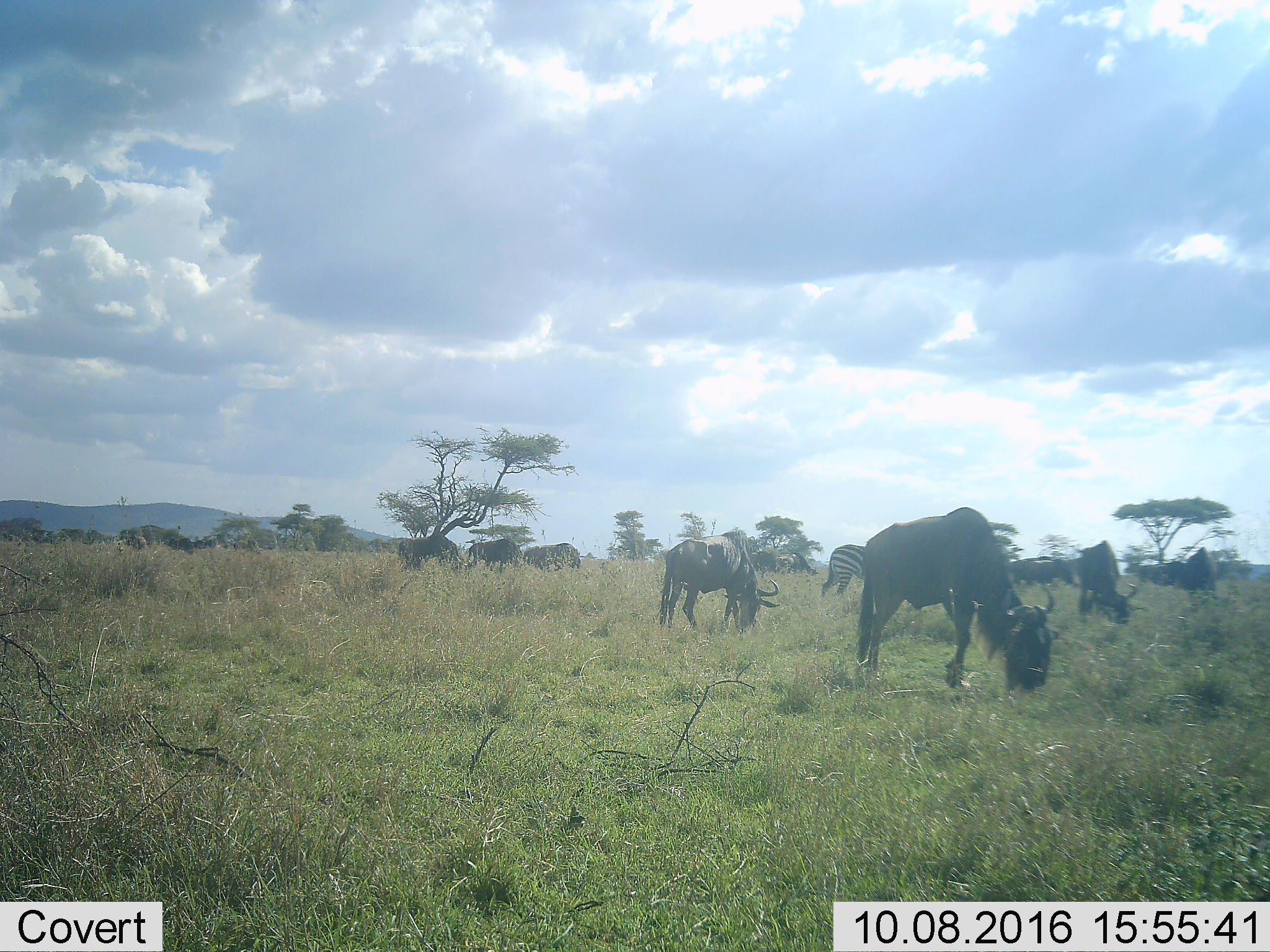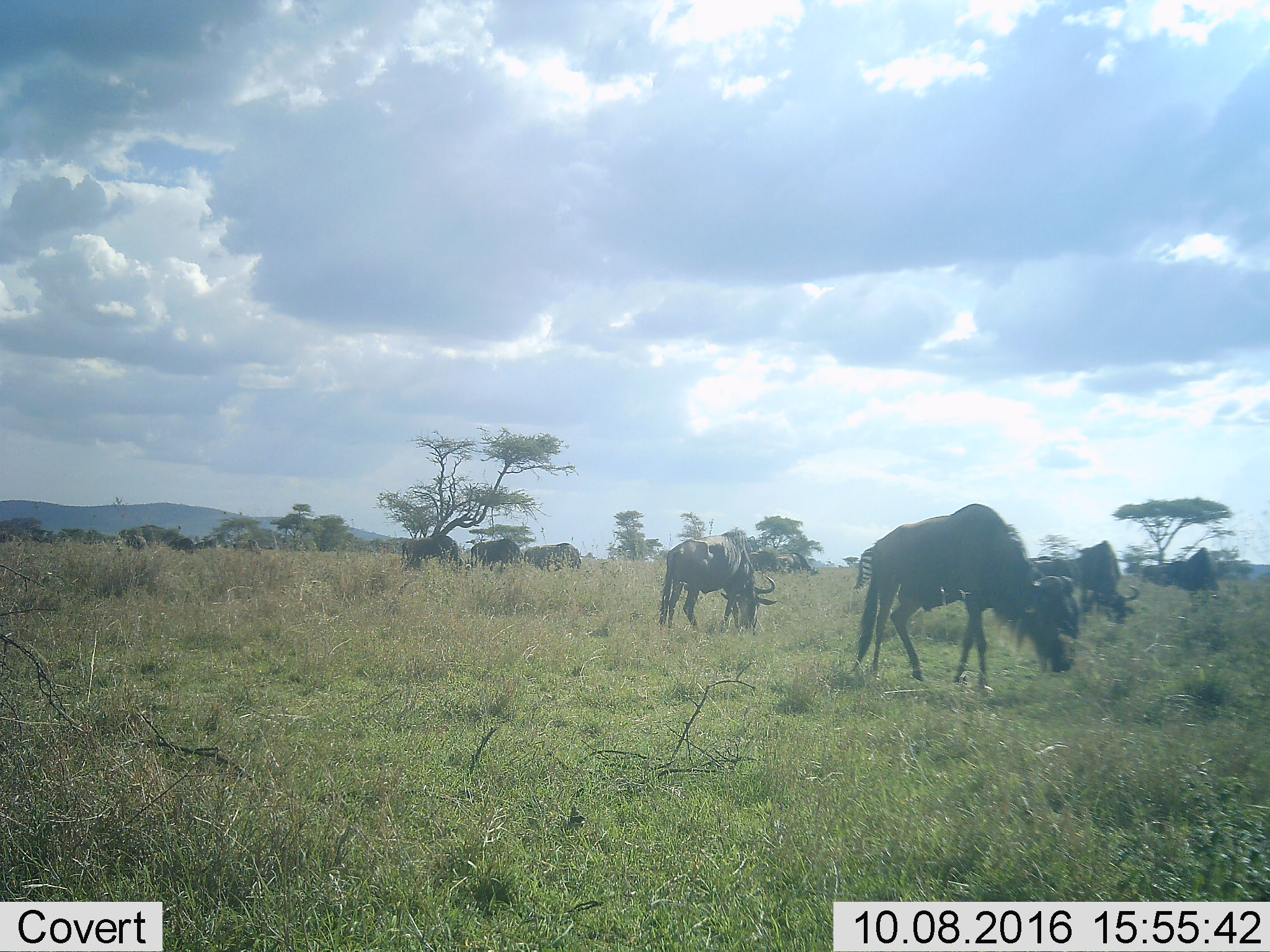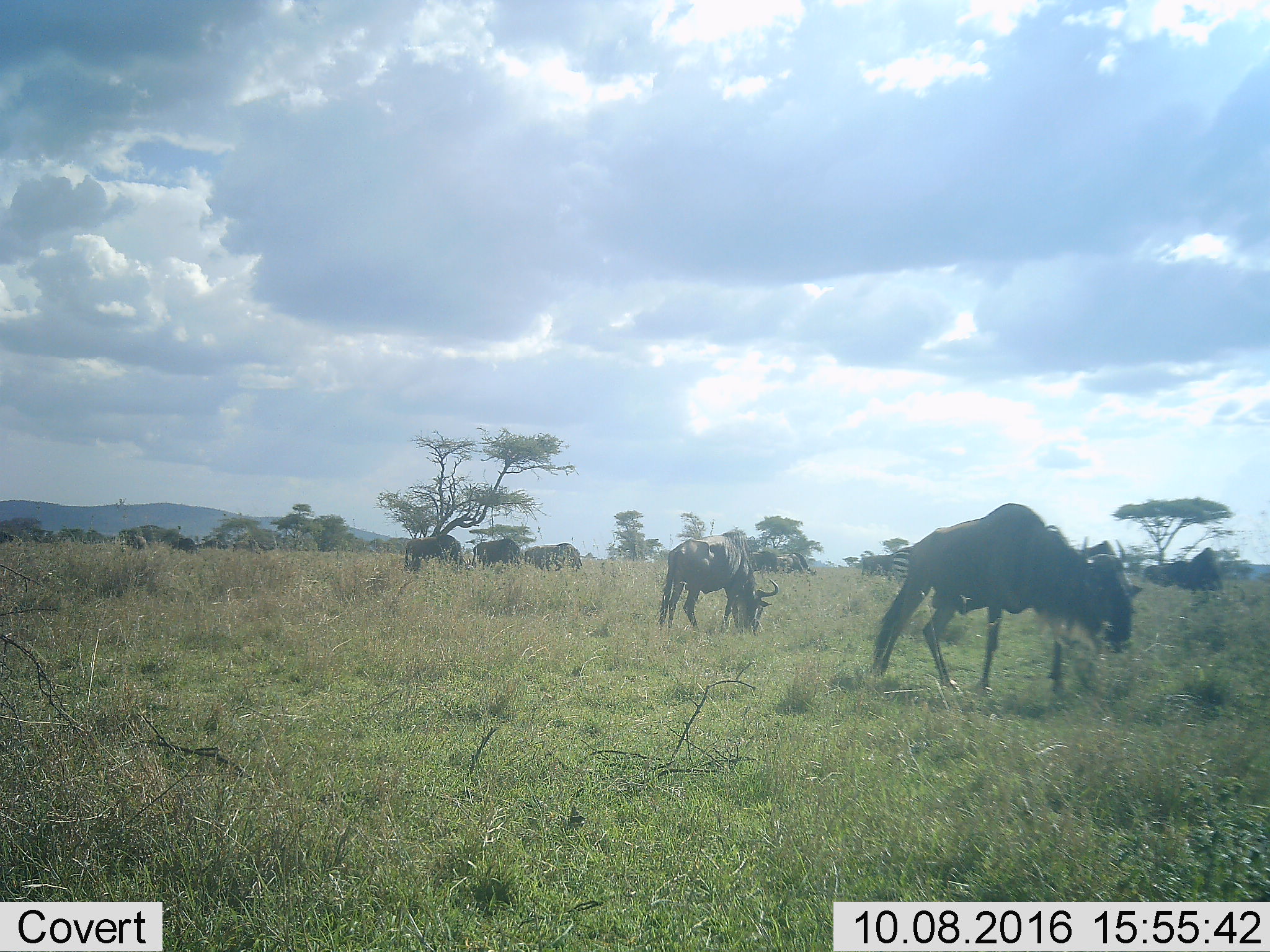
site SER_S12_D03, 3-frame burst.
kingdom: Animalia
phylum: Chordata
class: Mammalia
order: Artiodactyla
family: Bovidae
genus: Connochaetes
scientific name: Connochaetes taurinus taurinus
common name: blue wildebeest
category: wildebeestblue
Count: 11-50.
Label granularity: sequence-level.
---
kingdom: Animalia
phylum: Chordata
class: Mammalia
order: Perissodactyla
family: Equidae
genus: Equus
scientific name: Equus quagga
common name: plains zebra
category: zebraplains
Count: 1.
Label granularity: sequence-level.